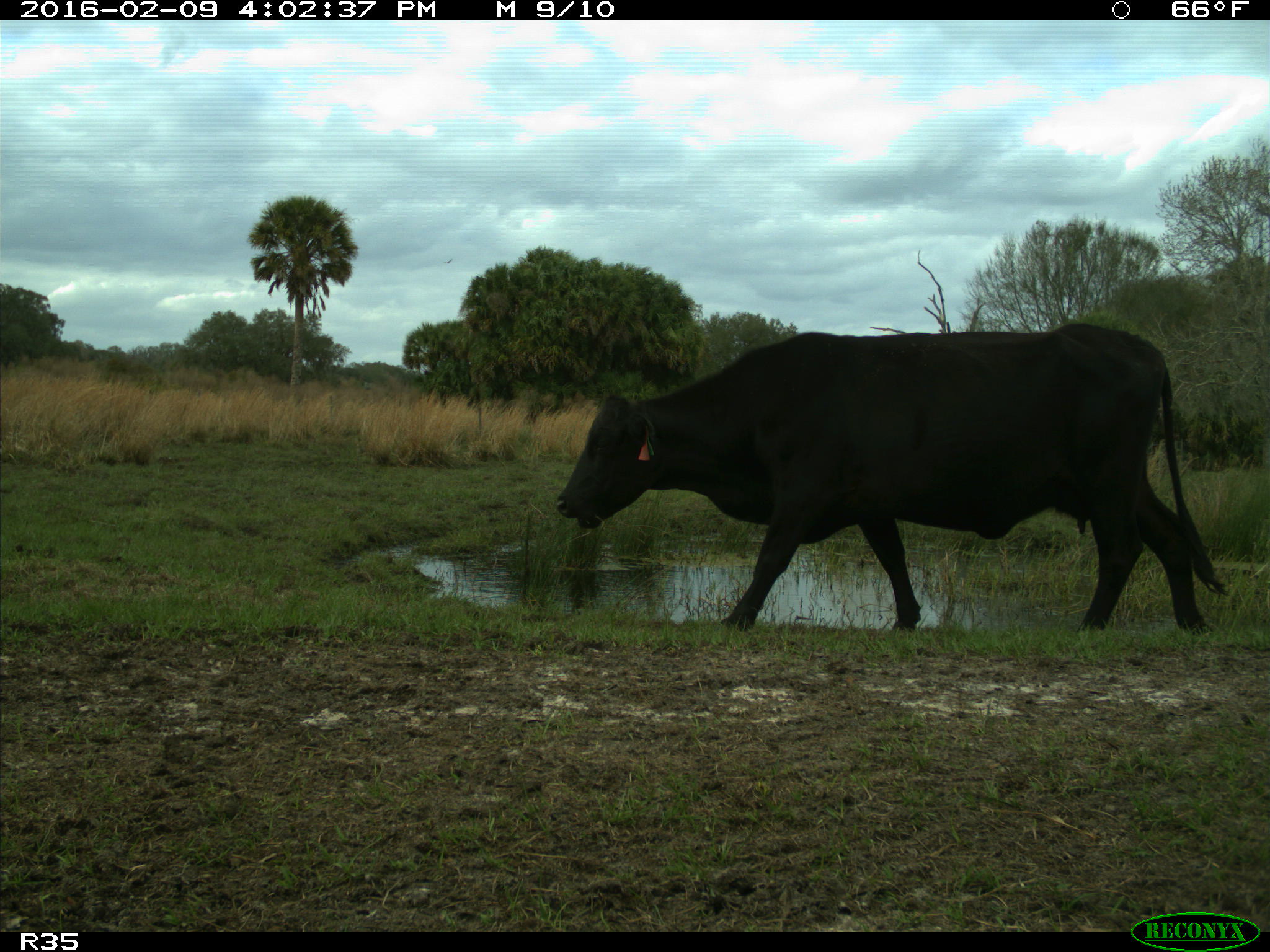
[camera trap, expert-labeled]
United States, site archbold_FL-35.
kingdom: Animalia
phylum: Chordata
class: Mammalia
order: Artiodactyla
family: Bovidae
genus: Bos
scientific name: Bos taurus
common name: domestic cow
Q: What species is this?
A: Bos taurus (domestic cow).